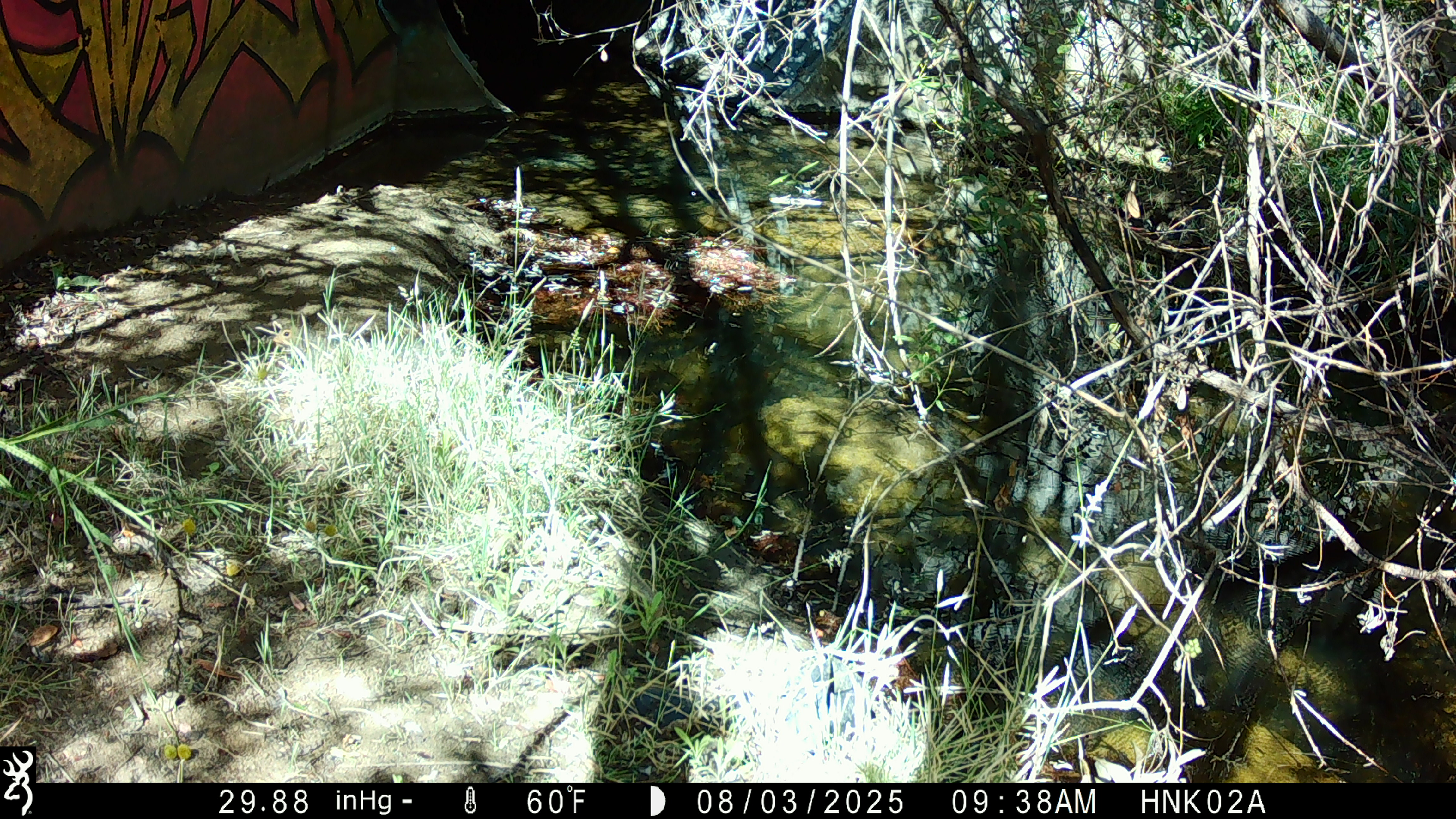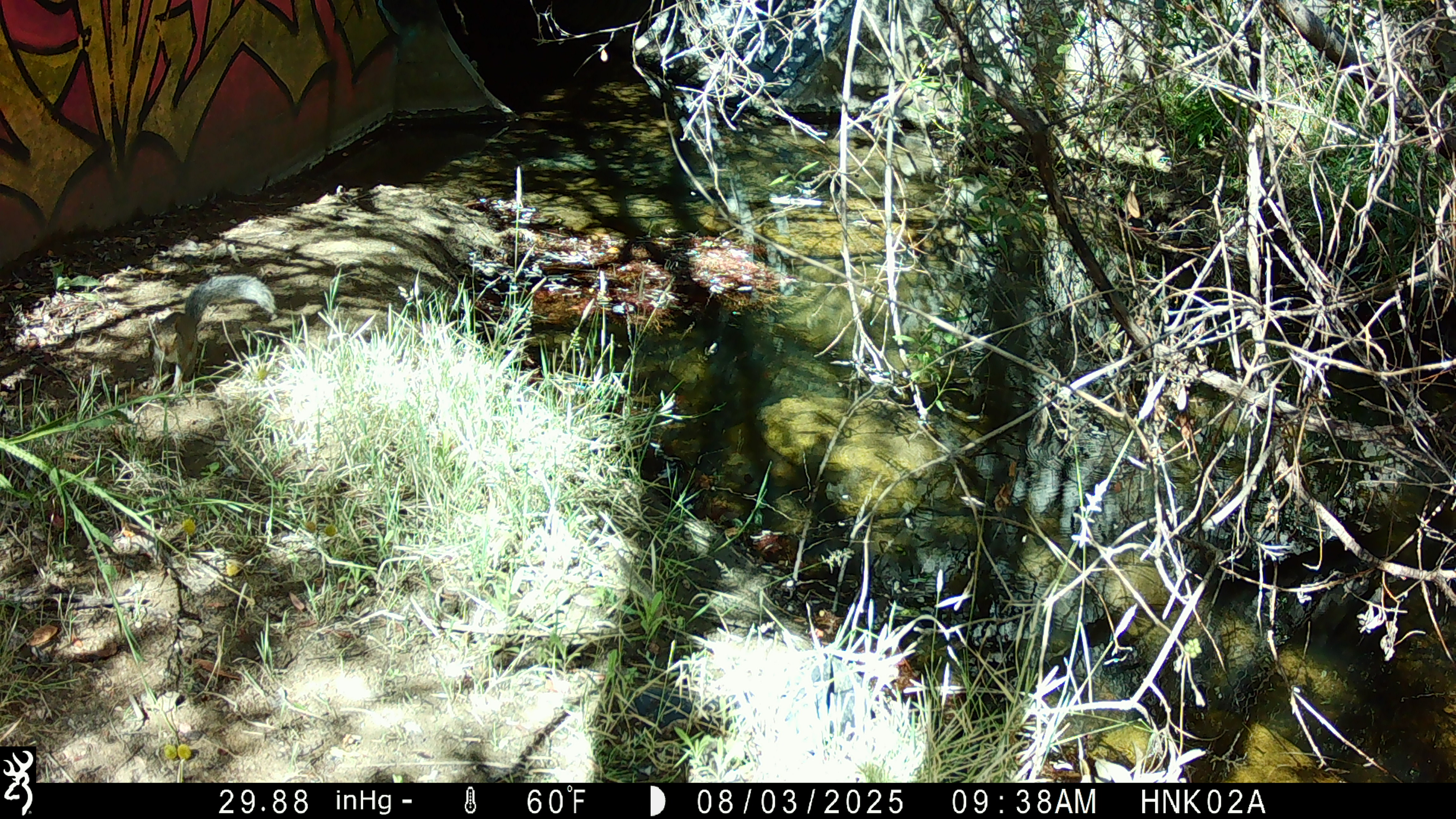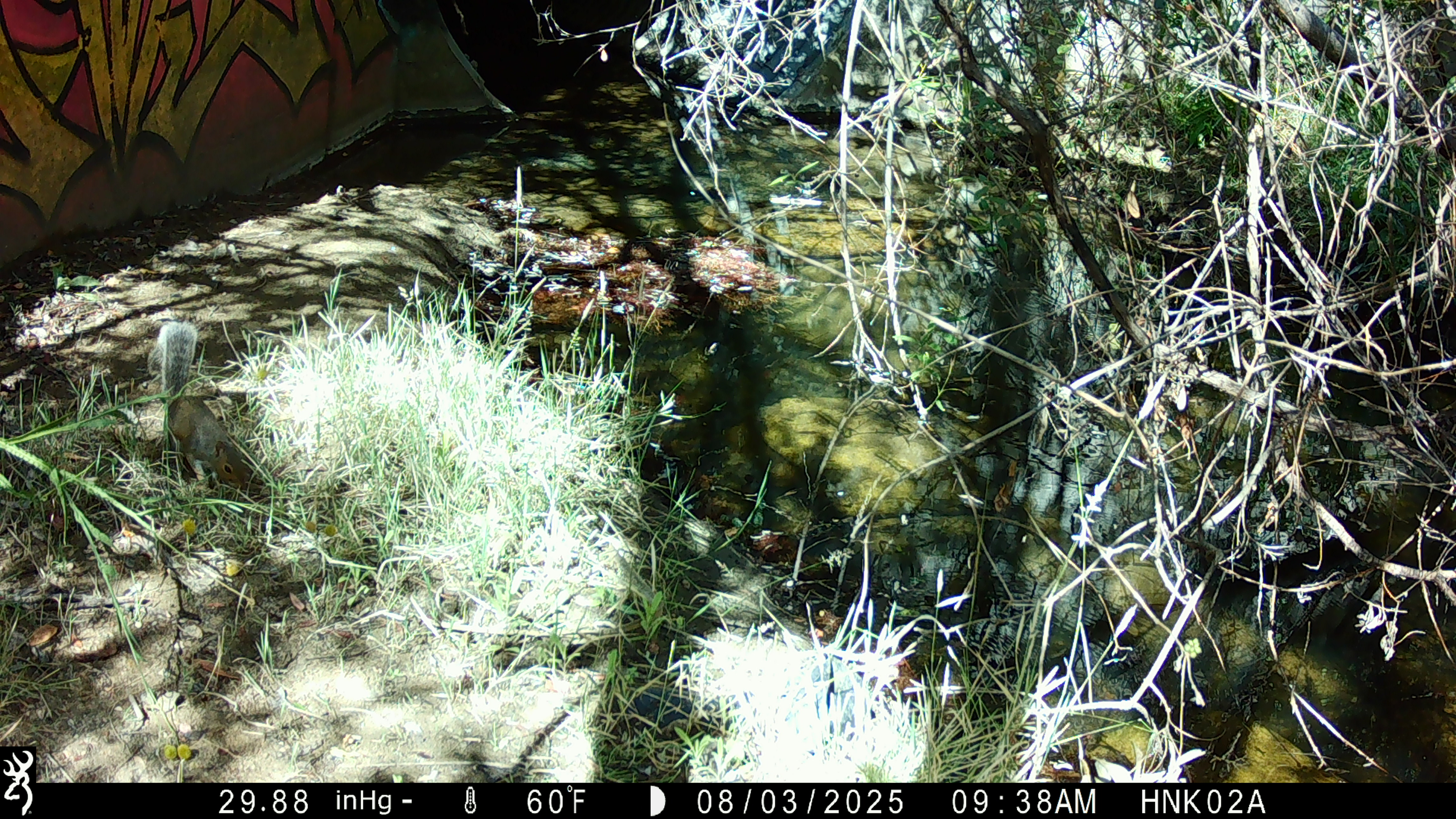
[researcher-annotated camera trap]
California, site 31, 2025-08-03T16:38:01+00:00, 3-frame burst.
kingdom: Animalia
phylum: Chordata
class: Mammalia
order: Rodentia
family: Sciuridae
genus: Sciurus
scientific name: Sciurus carolinensis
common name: eastern gray squirrel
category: eastern grey squirrel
Eastern grey squirrel (eastern gray squirrel) (Sciurus carolinensis).